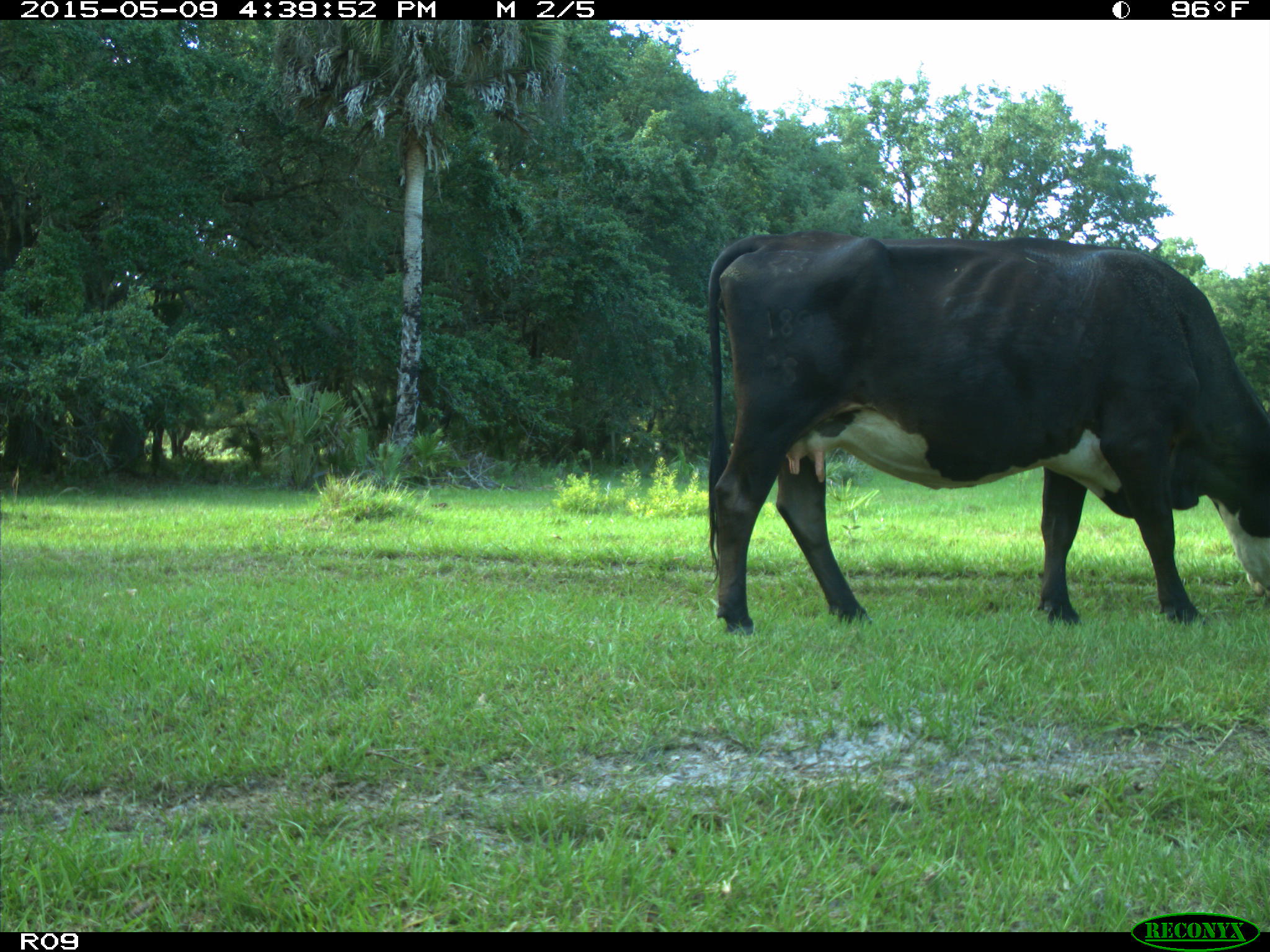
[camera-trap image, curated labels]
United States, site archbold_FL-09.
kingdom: Animalia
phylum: Chordata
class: Mammalia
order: Artiodactyla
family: Bovidae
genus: Bos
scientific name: Bos taurus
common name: domestic cow